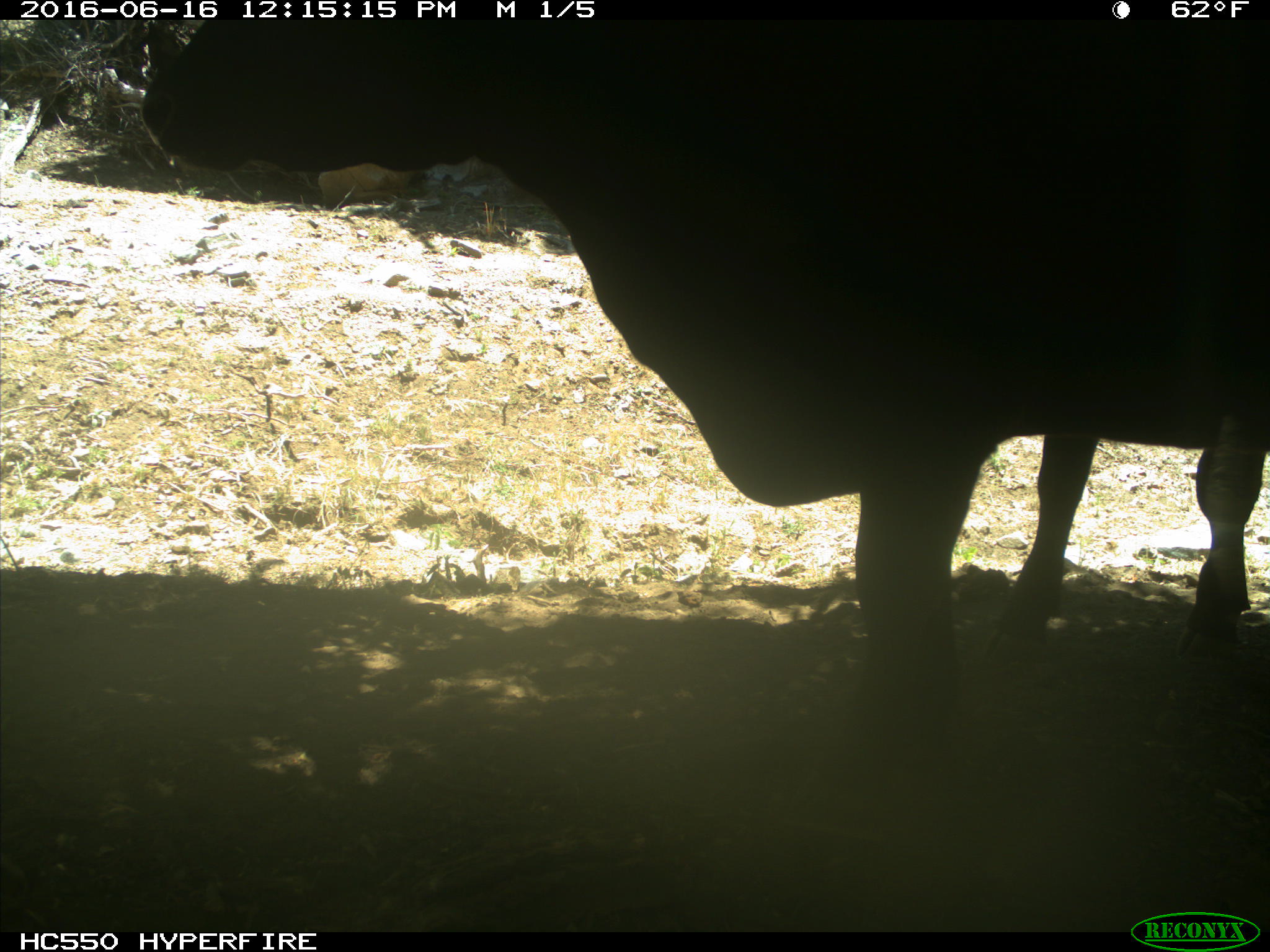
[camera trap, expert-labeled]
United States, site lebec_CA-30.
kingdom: Animalia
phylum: Chordata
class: Mammalia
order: Artiodactyla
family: Bovidae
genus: Bos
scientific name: Bos taurus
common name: domestic cow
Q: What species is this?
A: Bos taurus (domestic cow).